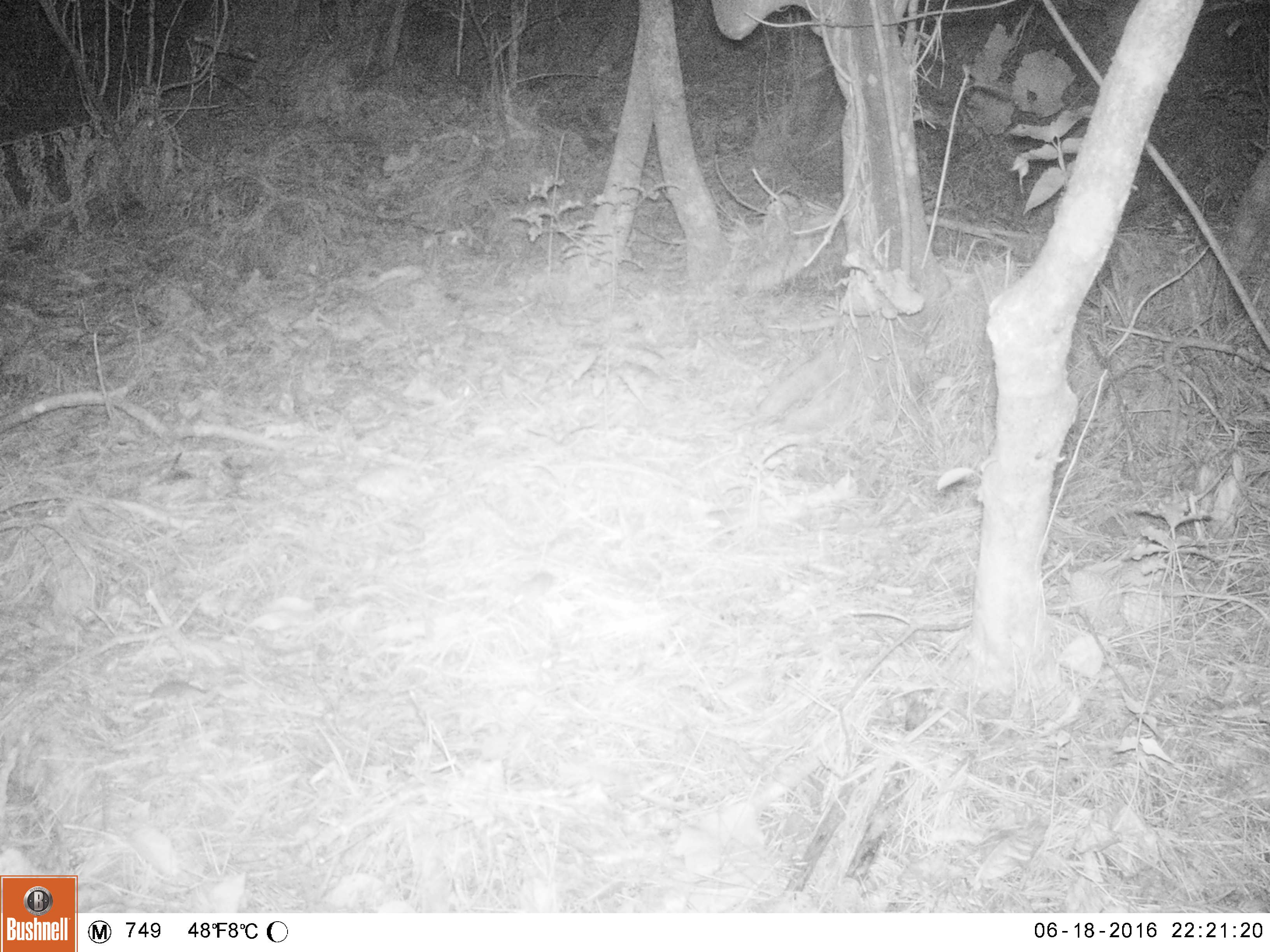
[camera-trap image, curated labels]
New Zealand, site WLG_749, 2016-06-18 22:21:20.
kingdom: Animalia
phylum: Chordata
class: Mammalia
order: Rodentia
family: Muridae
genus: Mus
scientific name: Mus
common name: mouse